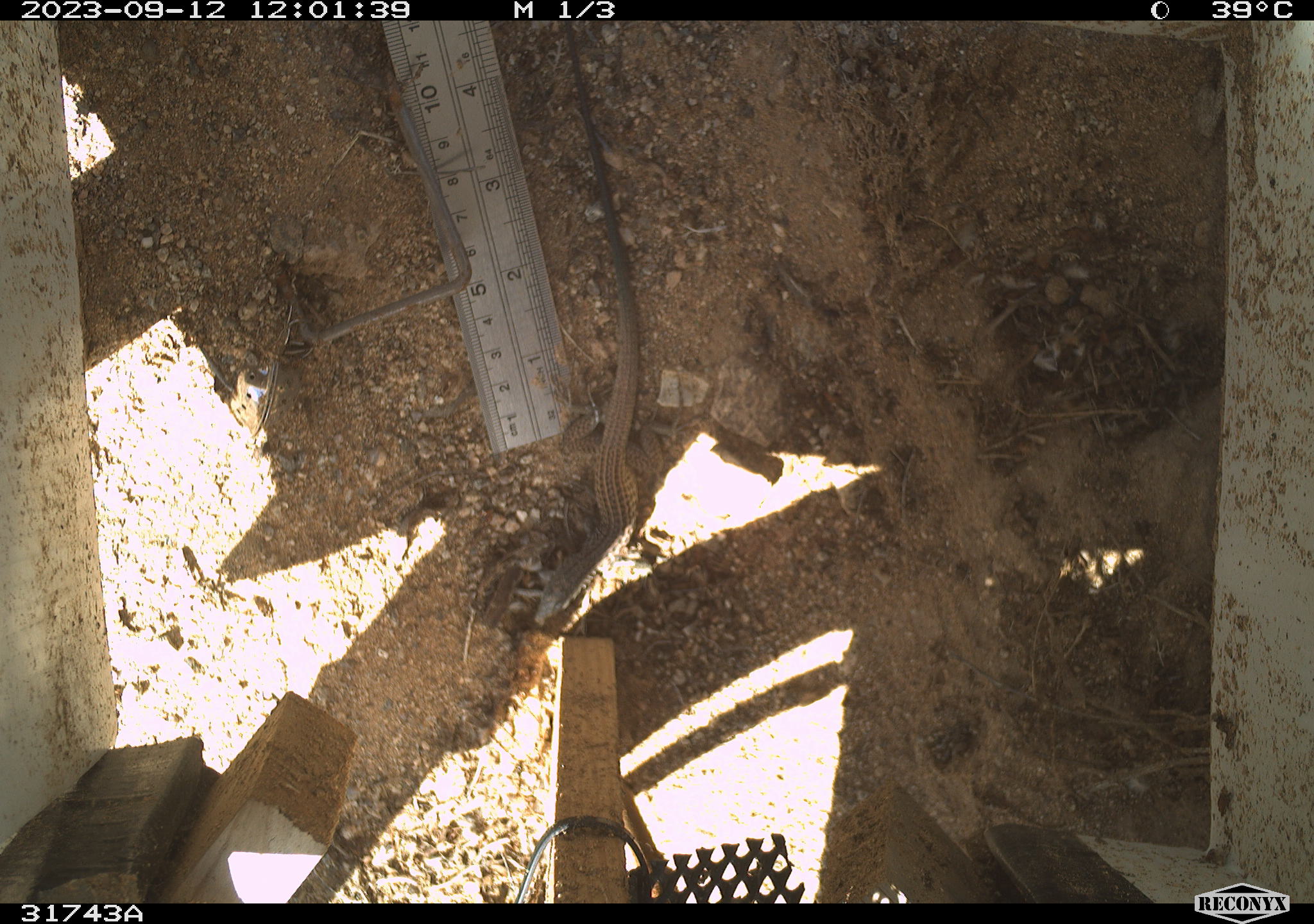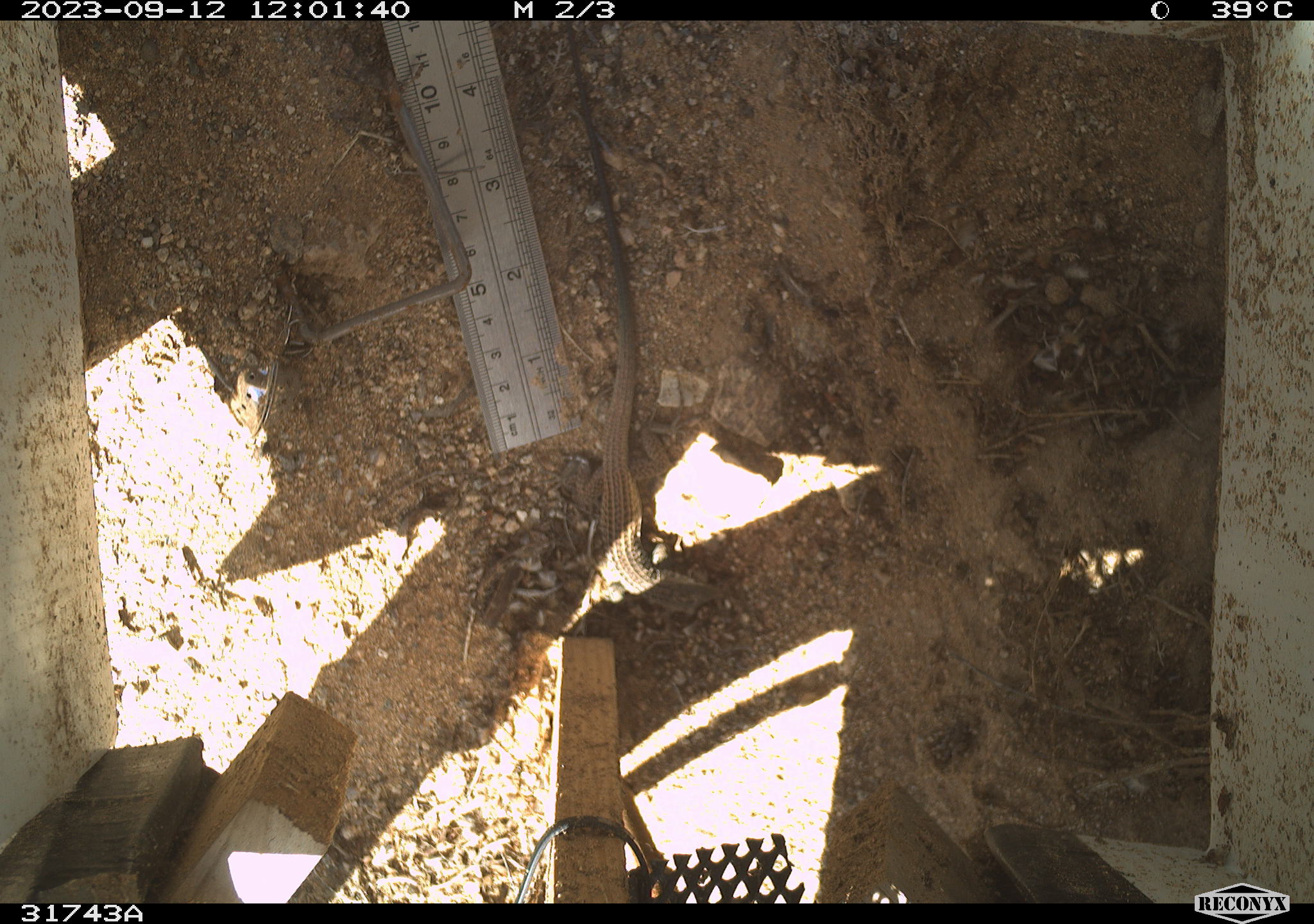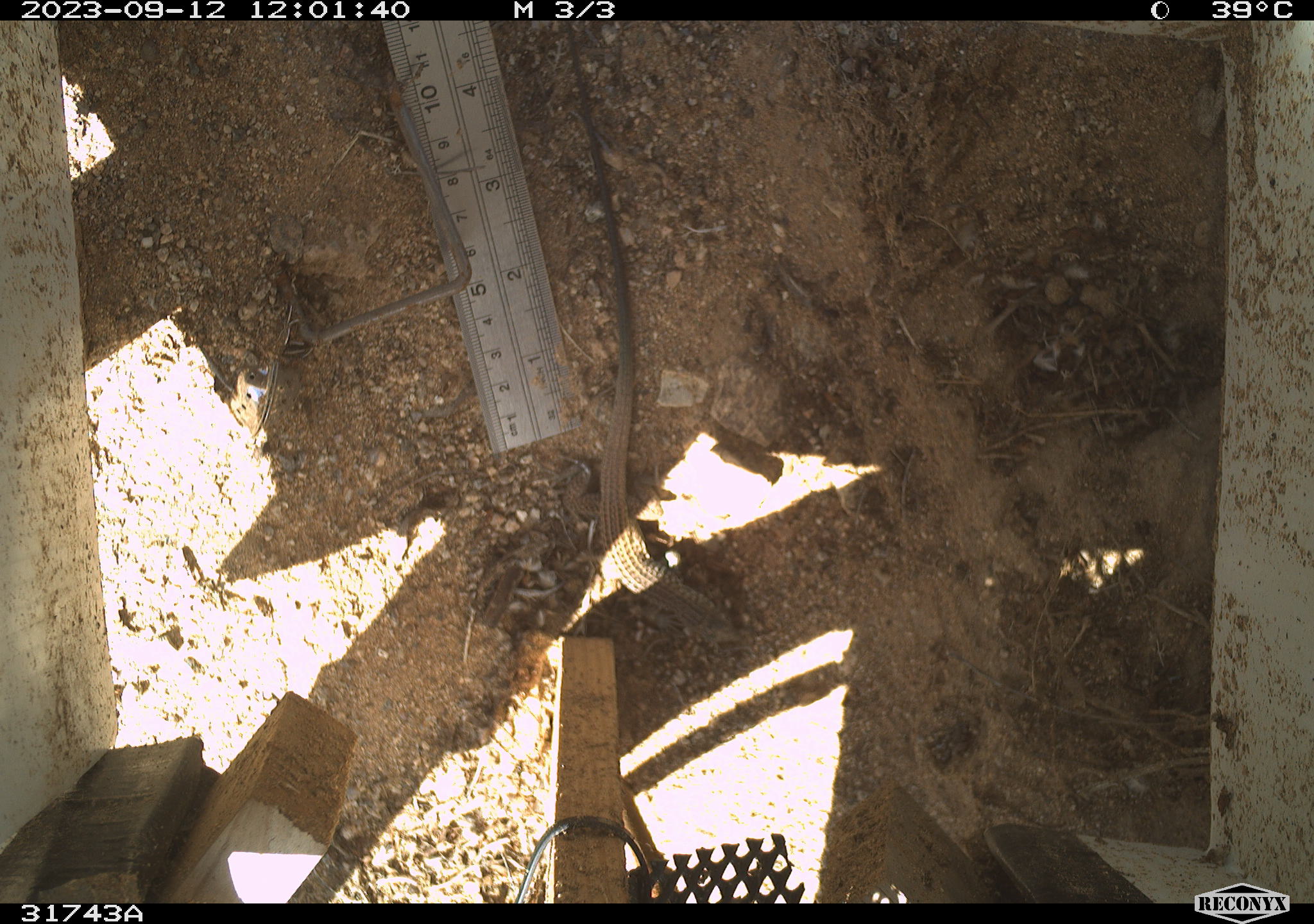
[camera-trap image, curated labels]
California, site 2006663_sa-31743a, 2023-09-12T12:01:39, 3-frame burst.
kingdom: Animalia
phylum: Chordata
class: Reptilia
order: Squamata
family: Teiidae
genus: Aspidoscelis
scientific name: Aspidoscelis tigris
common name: western whiptail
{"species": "western whiptail (Aspidoscelis tigris)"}